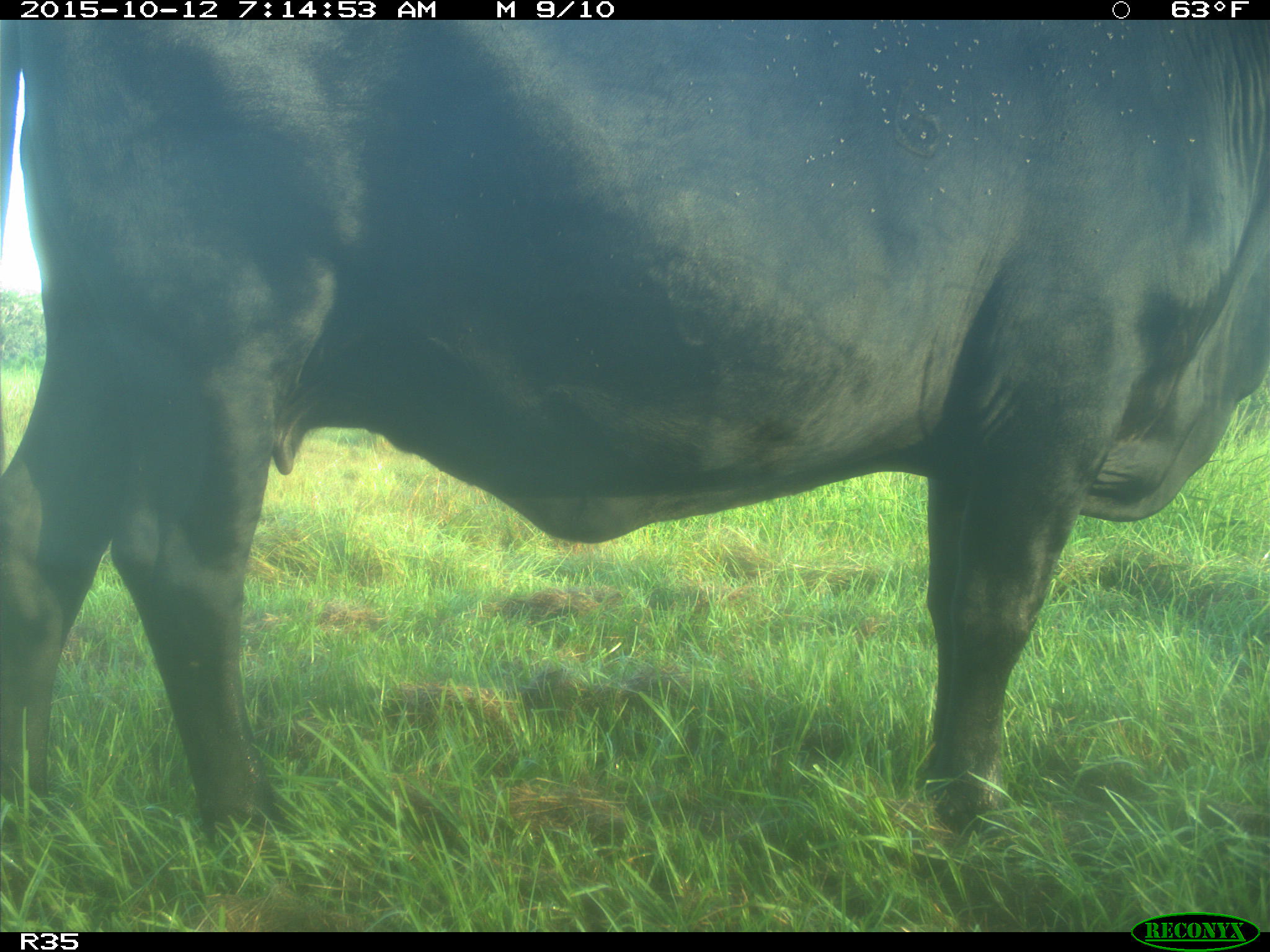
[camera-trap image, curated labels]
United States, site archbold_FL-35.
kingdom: Animalia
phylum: Chordata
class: Mammalia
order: Artiodactyla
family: Bovidae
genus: Bos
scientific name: Bos taurus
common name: domestic cow